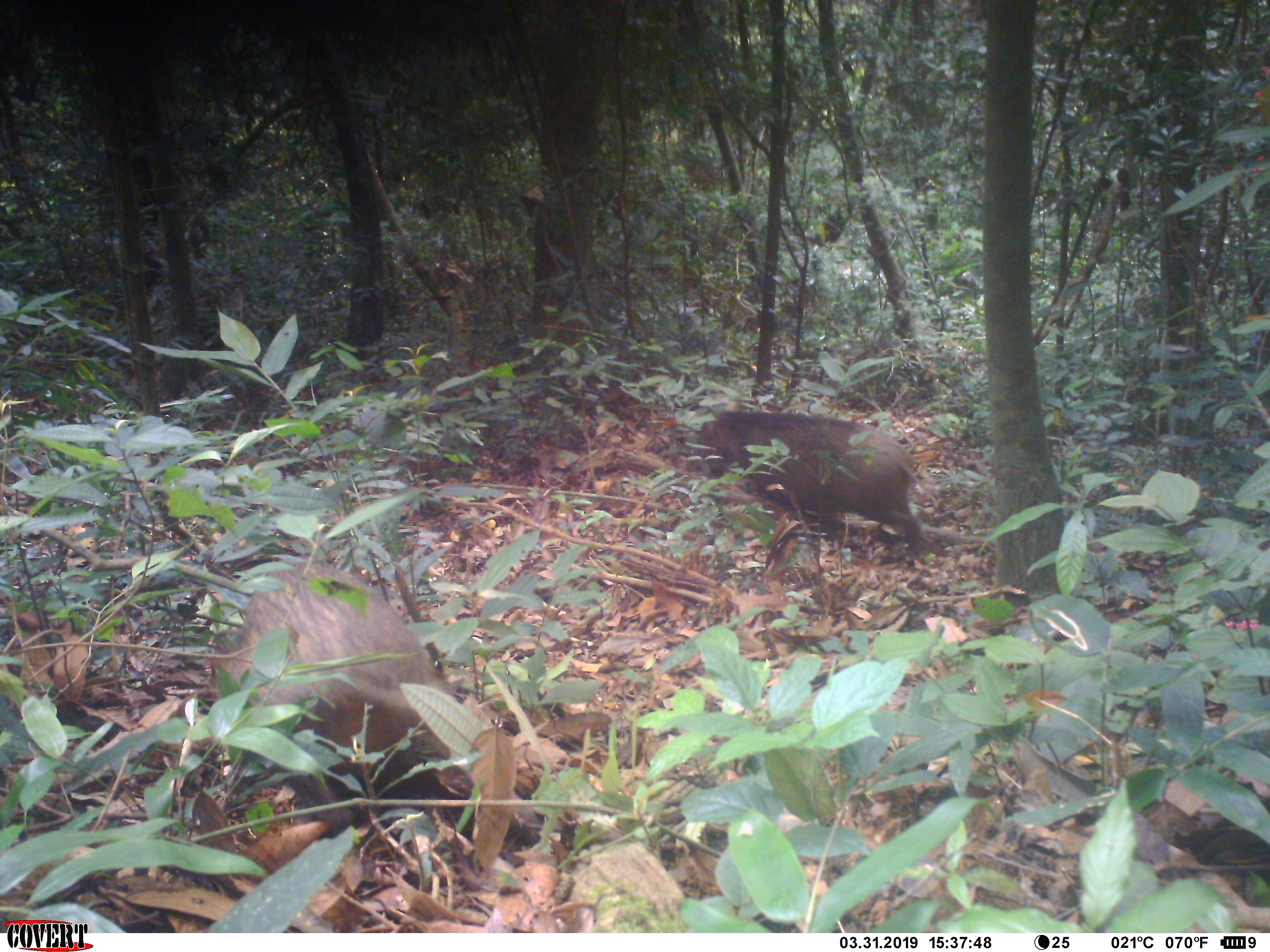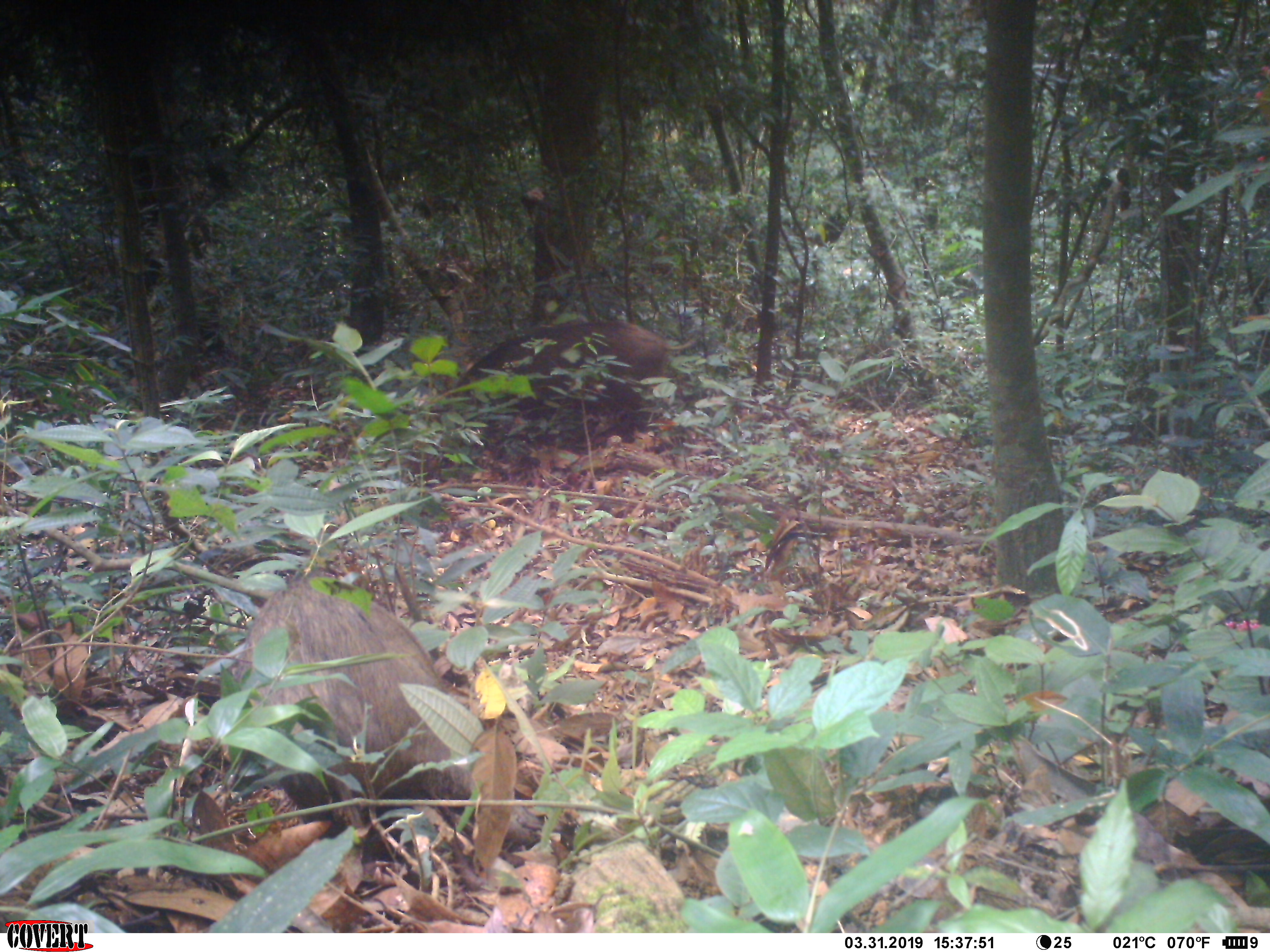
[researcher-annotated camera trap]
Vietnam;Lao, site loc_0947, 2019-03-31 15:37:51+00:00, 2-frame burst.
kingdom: Animalia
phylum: Chordata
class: Mammalia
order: Artiodactyla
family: Suidae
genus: Sus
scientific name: Sus scrofa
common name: eurasian wild pig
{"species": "eurasian wild pig (Sus scrofa)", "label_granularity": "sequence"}